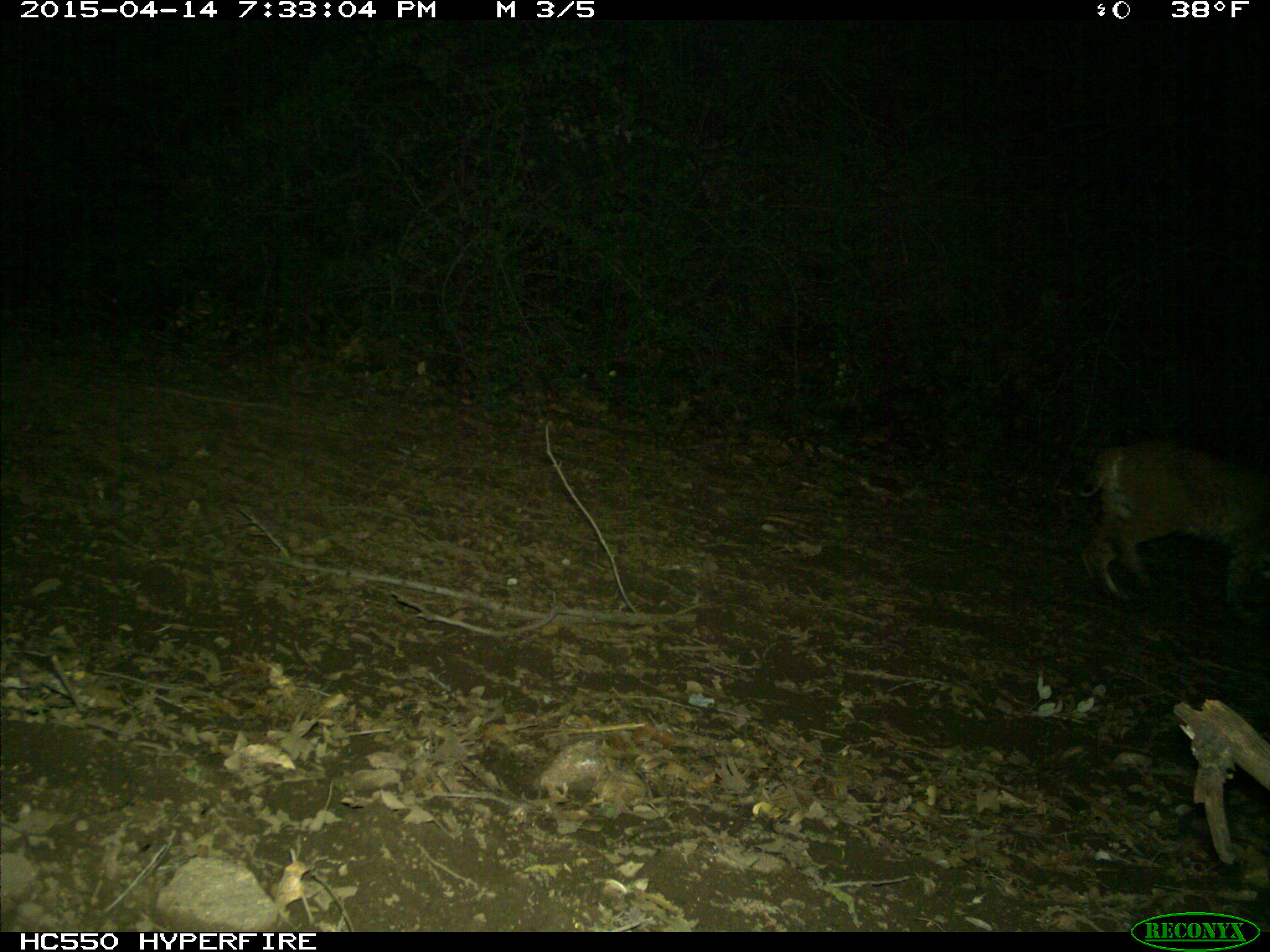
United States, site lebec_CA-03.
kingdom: Animalia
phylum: Chordata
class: Mammalia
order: Carnivora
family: Felidae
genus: Lynx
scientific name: Lynx rufus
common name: bobcat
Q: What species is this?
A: Lynx rufus (bobcat).